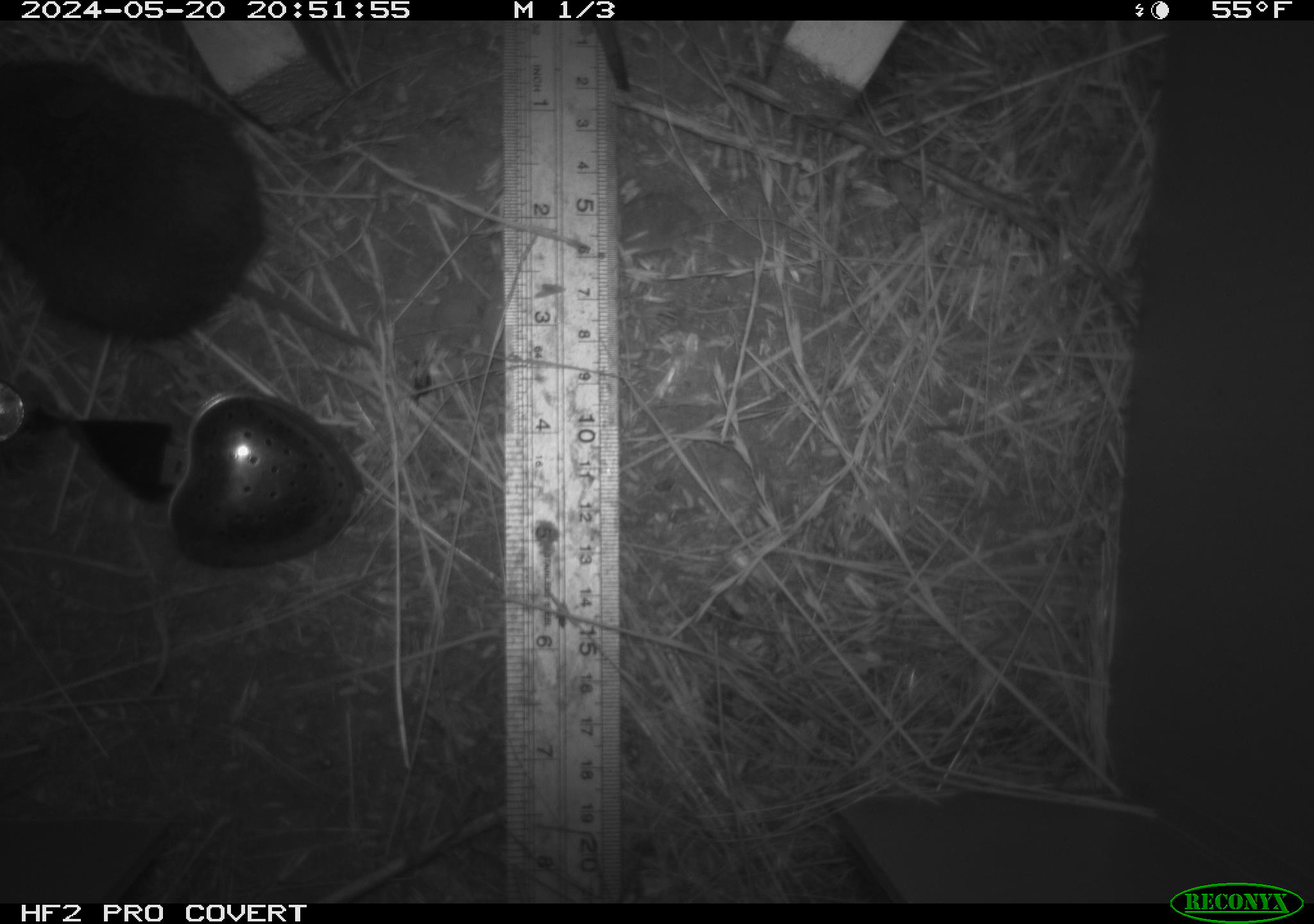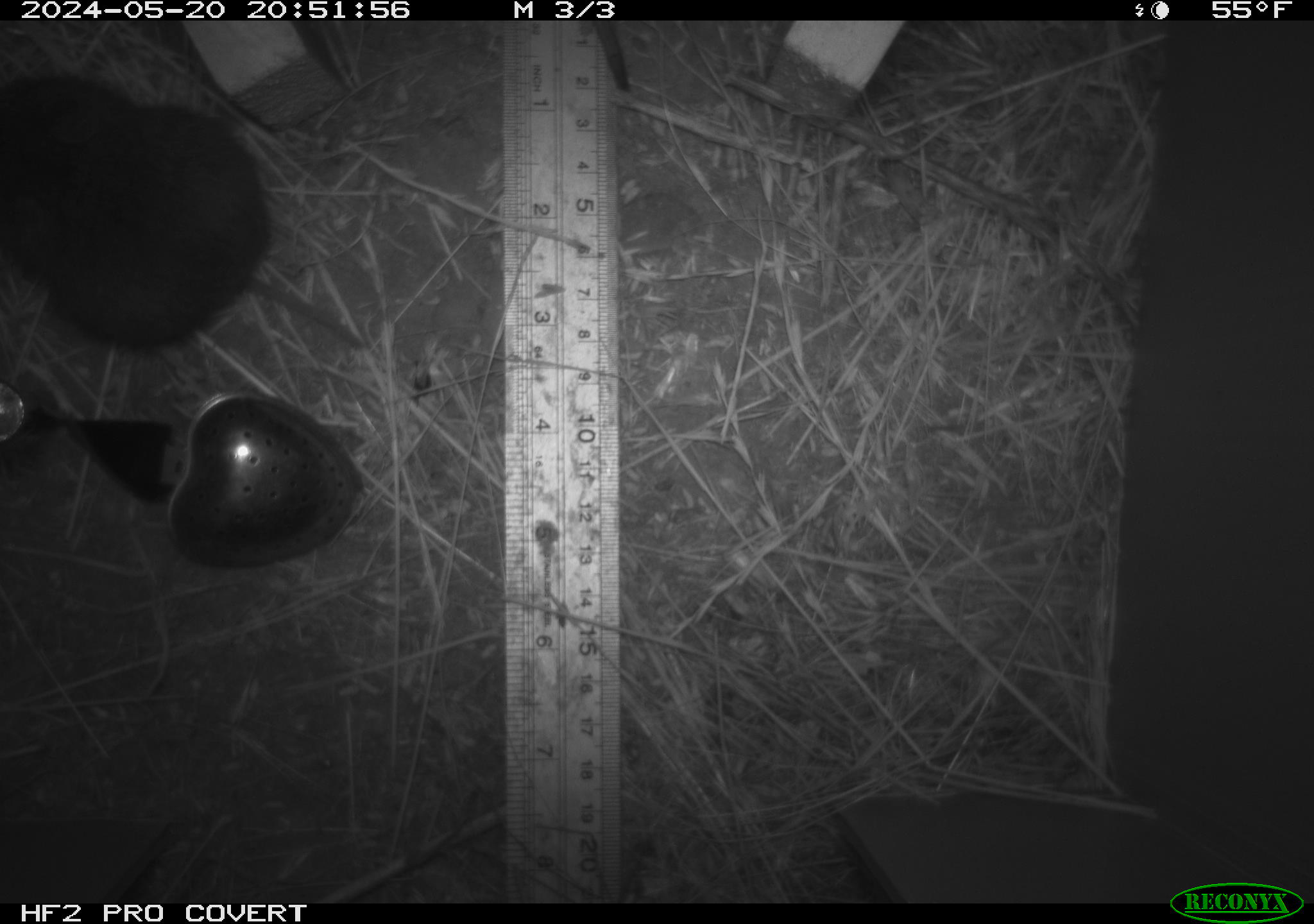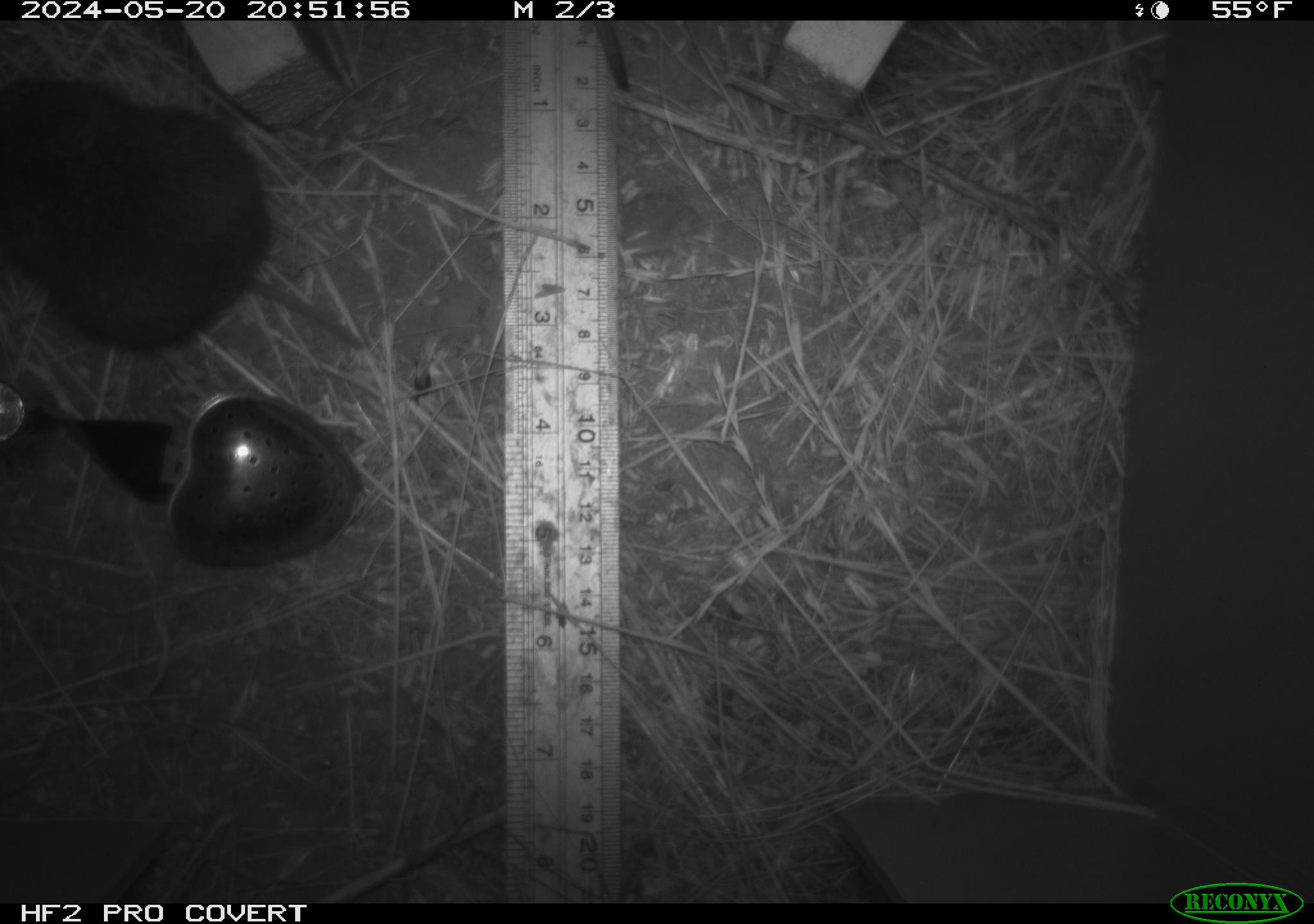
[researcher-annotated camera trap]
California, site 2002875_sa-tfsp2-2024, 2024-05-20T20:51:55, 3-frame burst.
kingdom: Animalia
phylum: Chordata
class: Mammalia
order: Rodentia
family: Cricetidae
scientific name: Arvicolinae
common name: voles, lemmings, and muskrats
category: arvicolinae subfamily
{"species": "arvicolinae subfamily (voles, lemmings, and muskrats) (Arvicolinae)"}